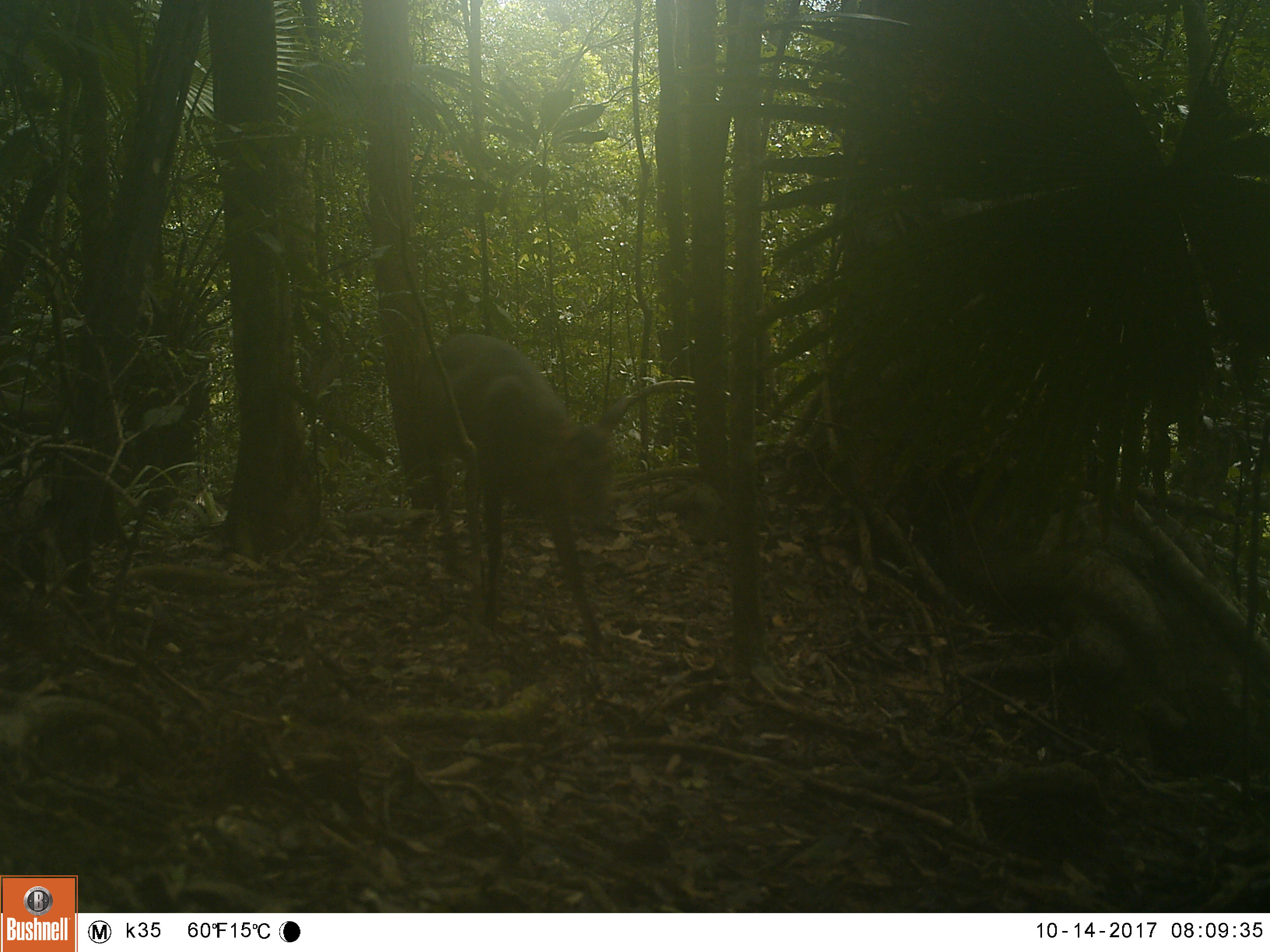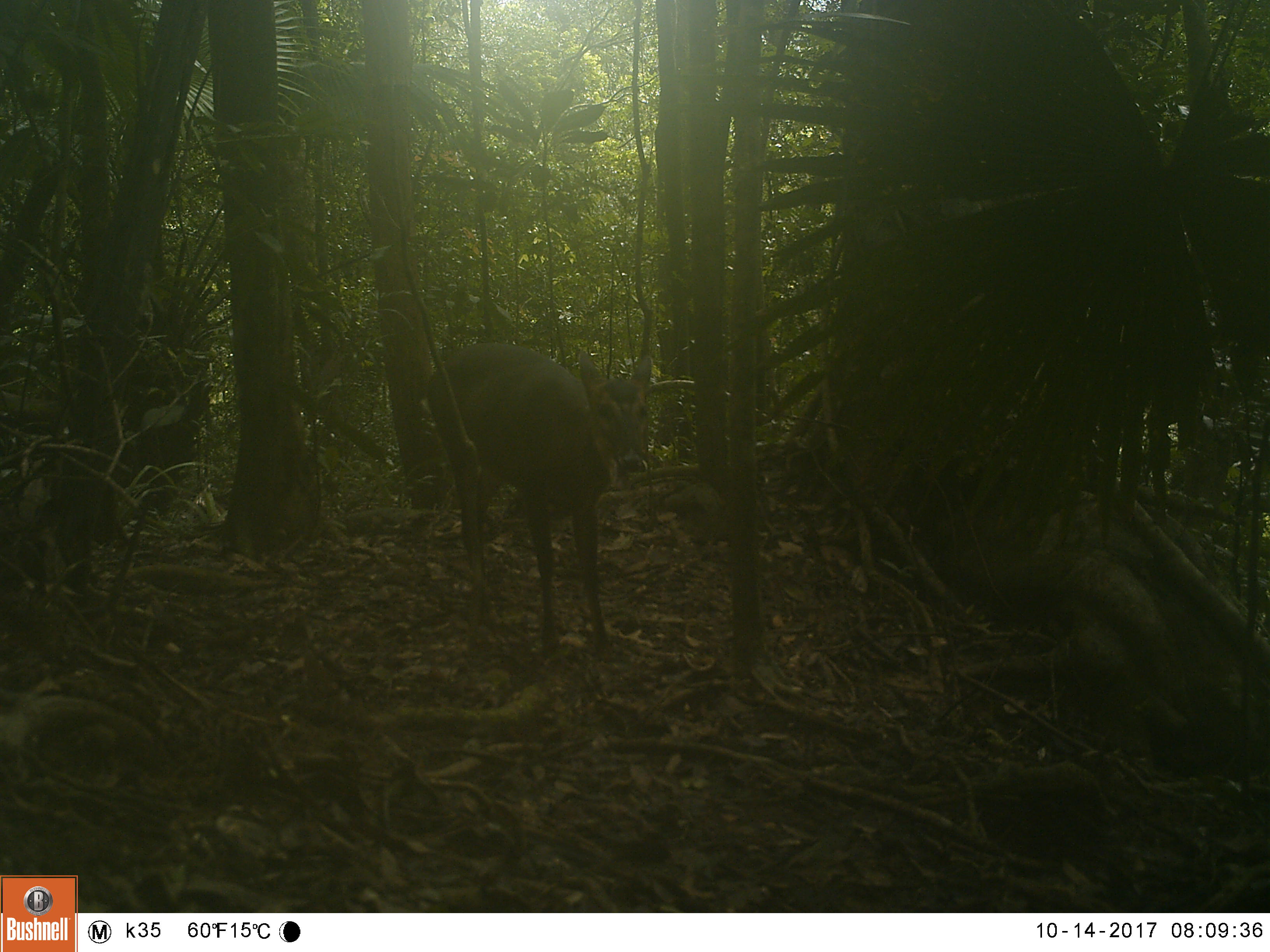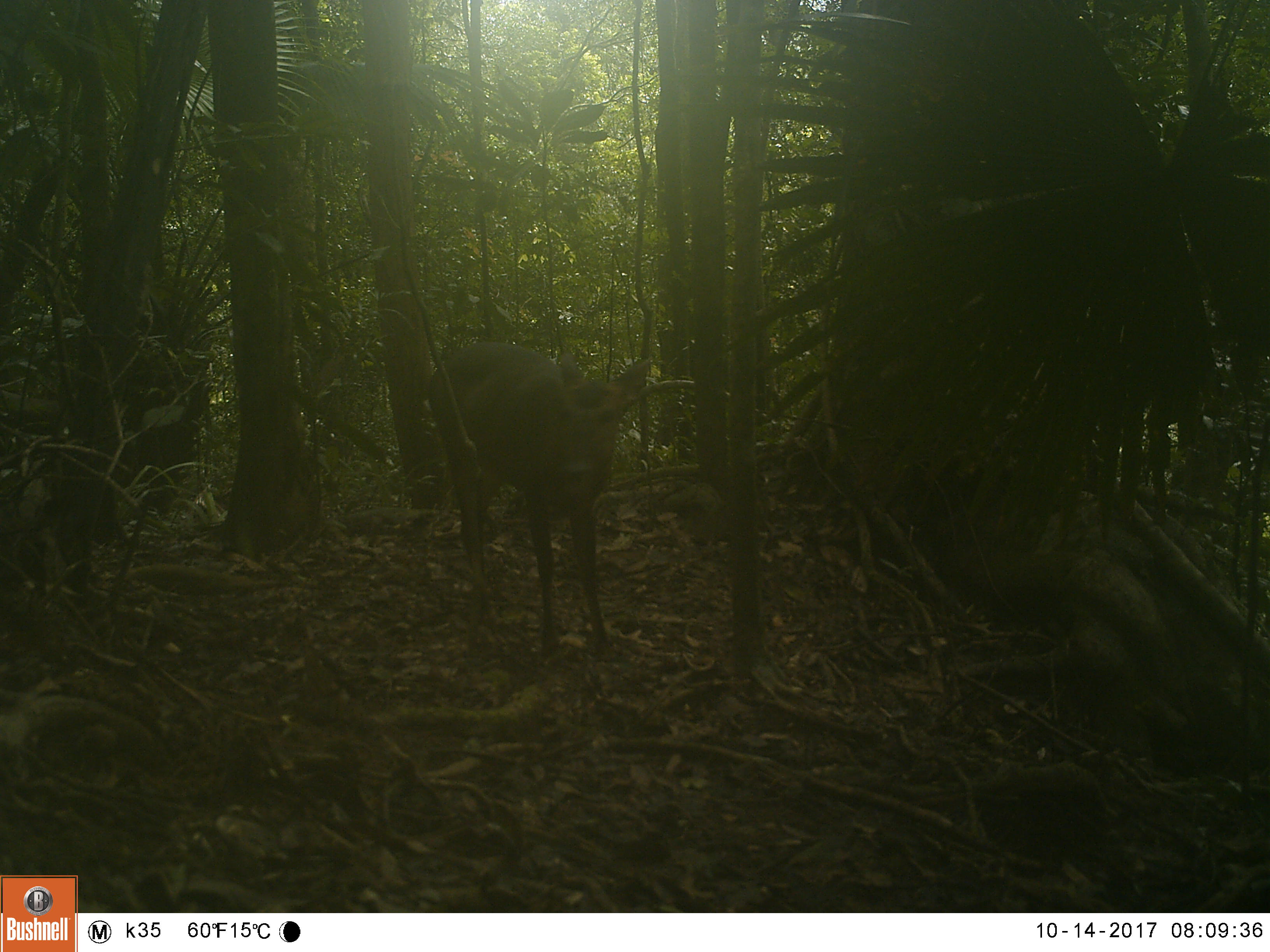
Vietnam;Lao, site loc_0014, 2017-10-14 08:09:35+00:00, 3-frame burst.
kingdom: Animalia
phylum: Chordata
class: Mammalia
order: Artiodactyla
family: Cervidae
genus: Muntiacus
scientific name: Muntiacus vuquangensis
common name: large-antlered muntjac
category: large antlered muntjac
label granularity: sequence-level